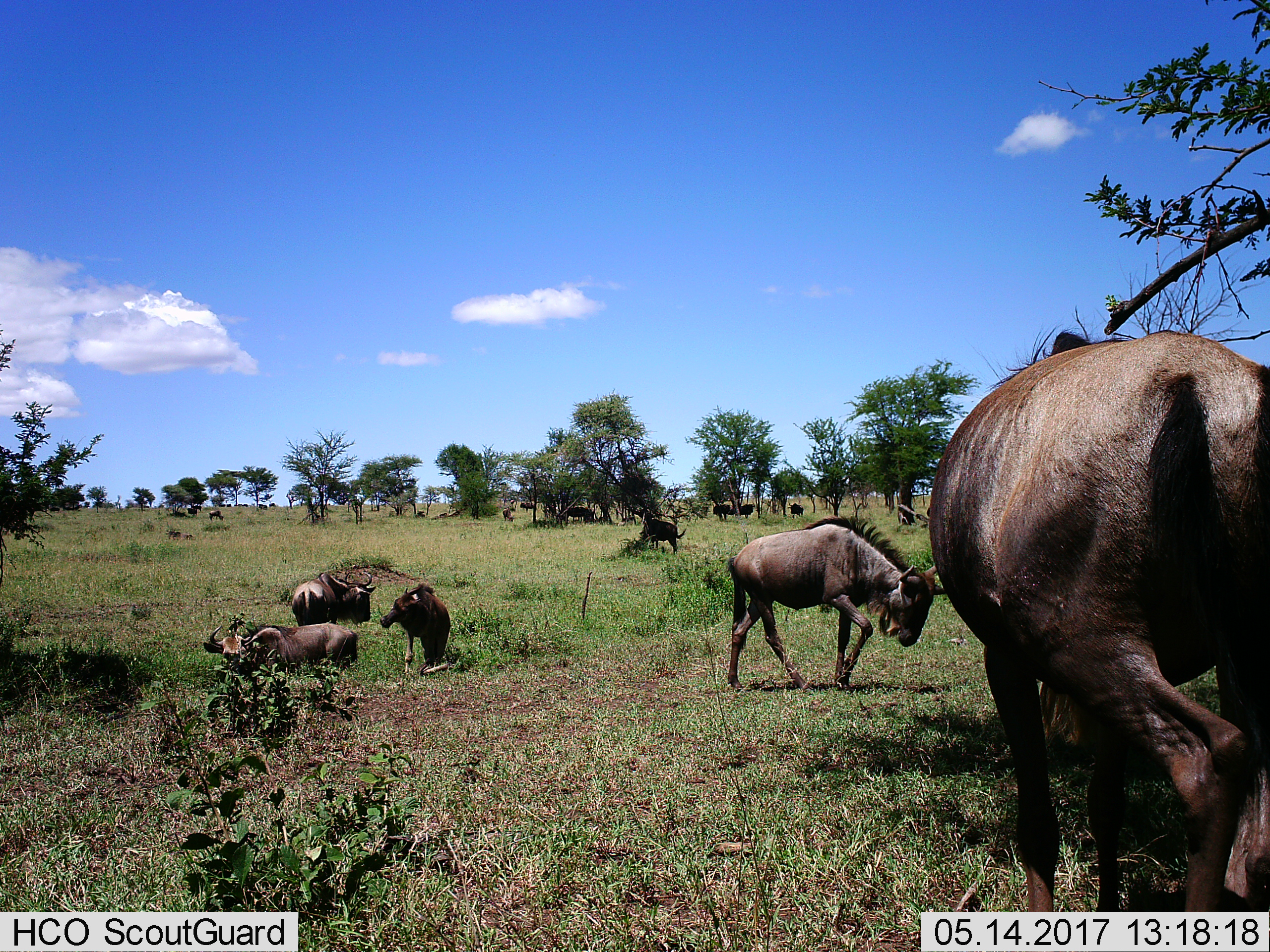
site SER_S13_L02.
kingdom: Animalia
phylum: Chordata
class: Mammalia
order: Artiodactyla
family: Bovidae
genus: Connochaetes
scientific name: Connochaetes taurinus taurinus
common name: blue wildebeest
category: wildebeestblue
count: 11-50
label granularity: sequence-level